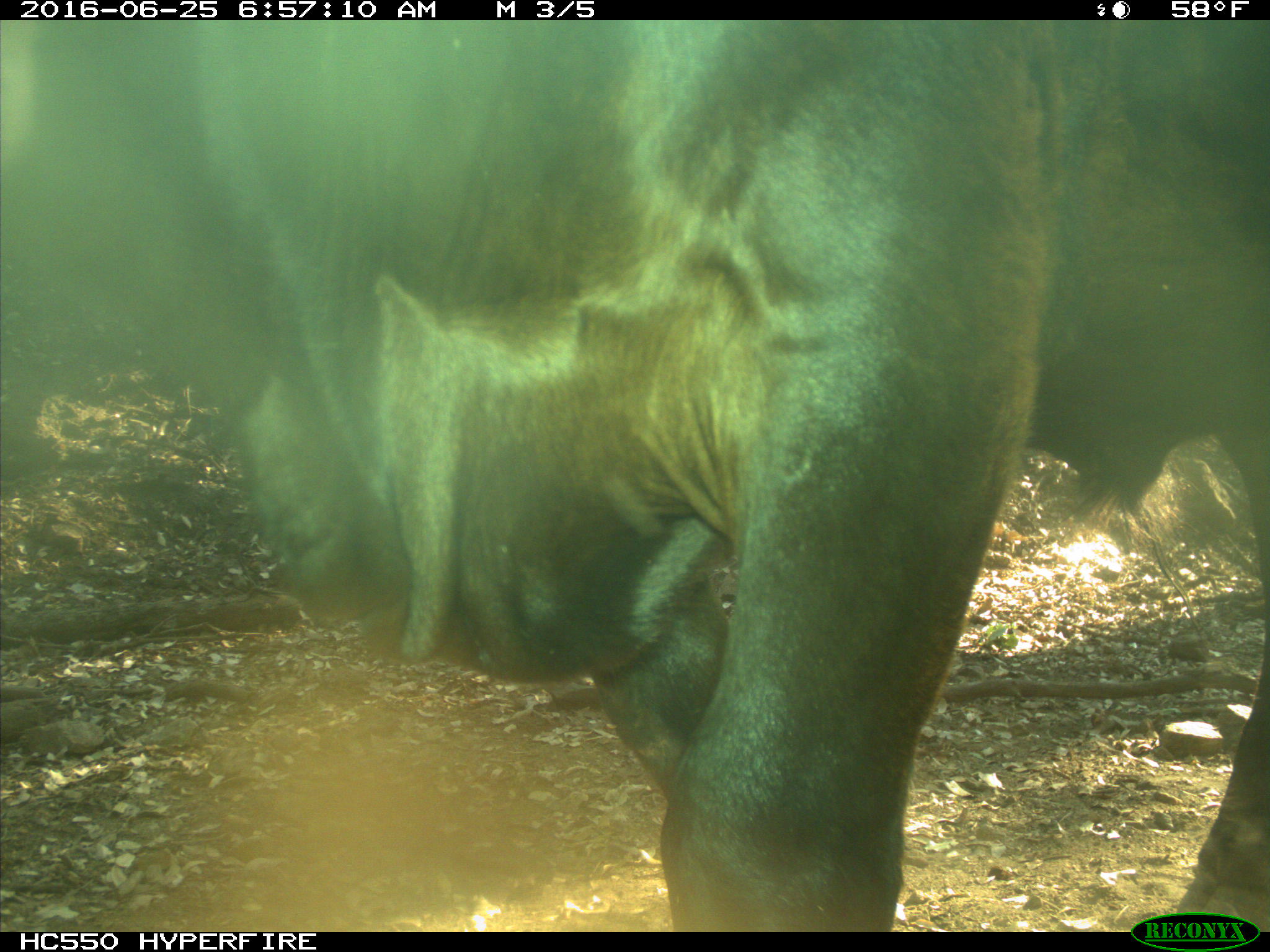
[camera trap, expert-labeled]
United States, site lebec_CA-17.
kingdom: Animalia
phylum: Chordata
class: Mammalia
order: Artiodactyla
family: Bovidae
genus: Bos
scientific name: Bos taurus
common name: domestic cow